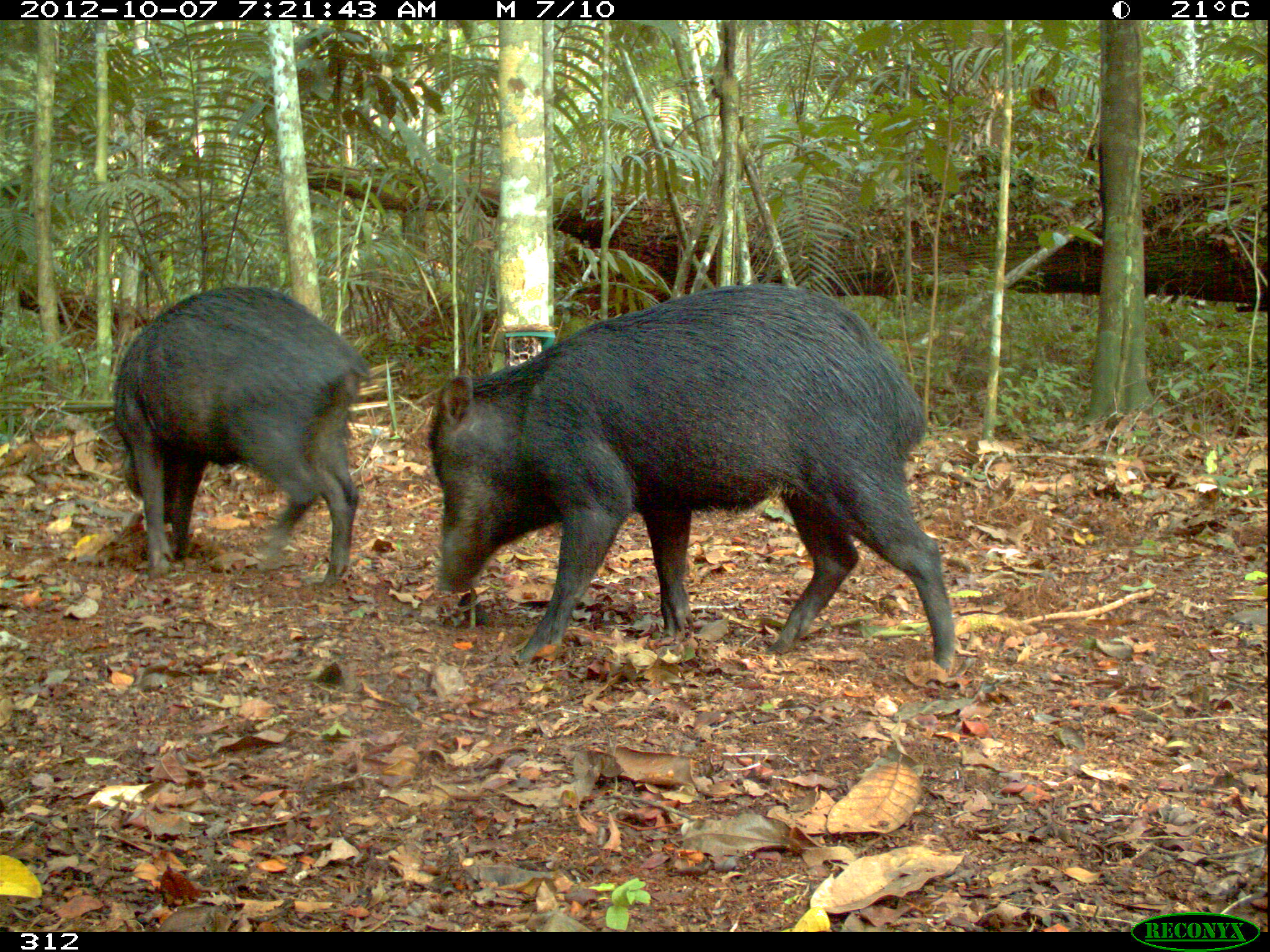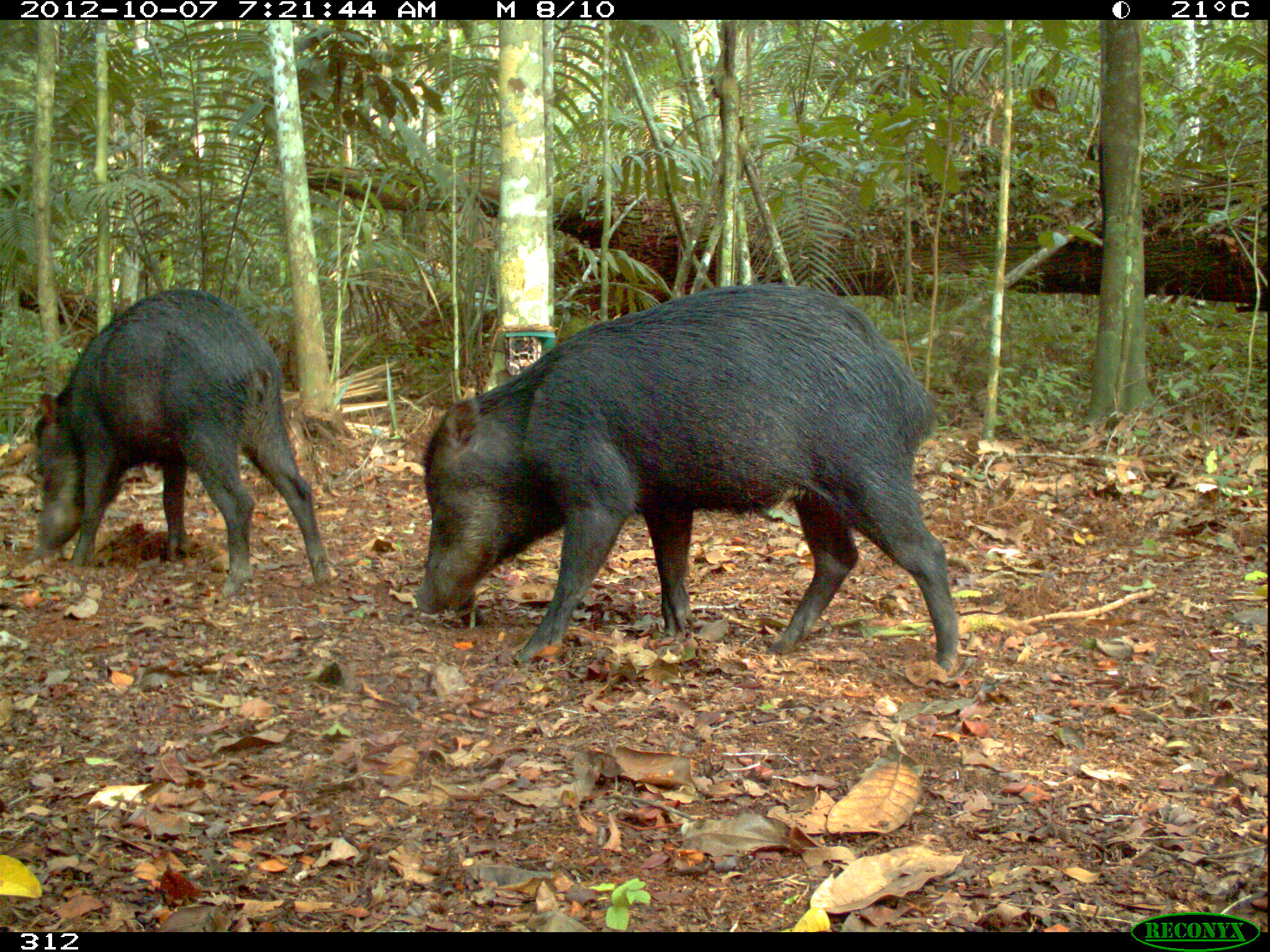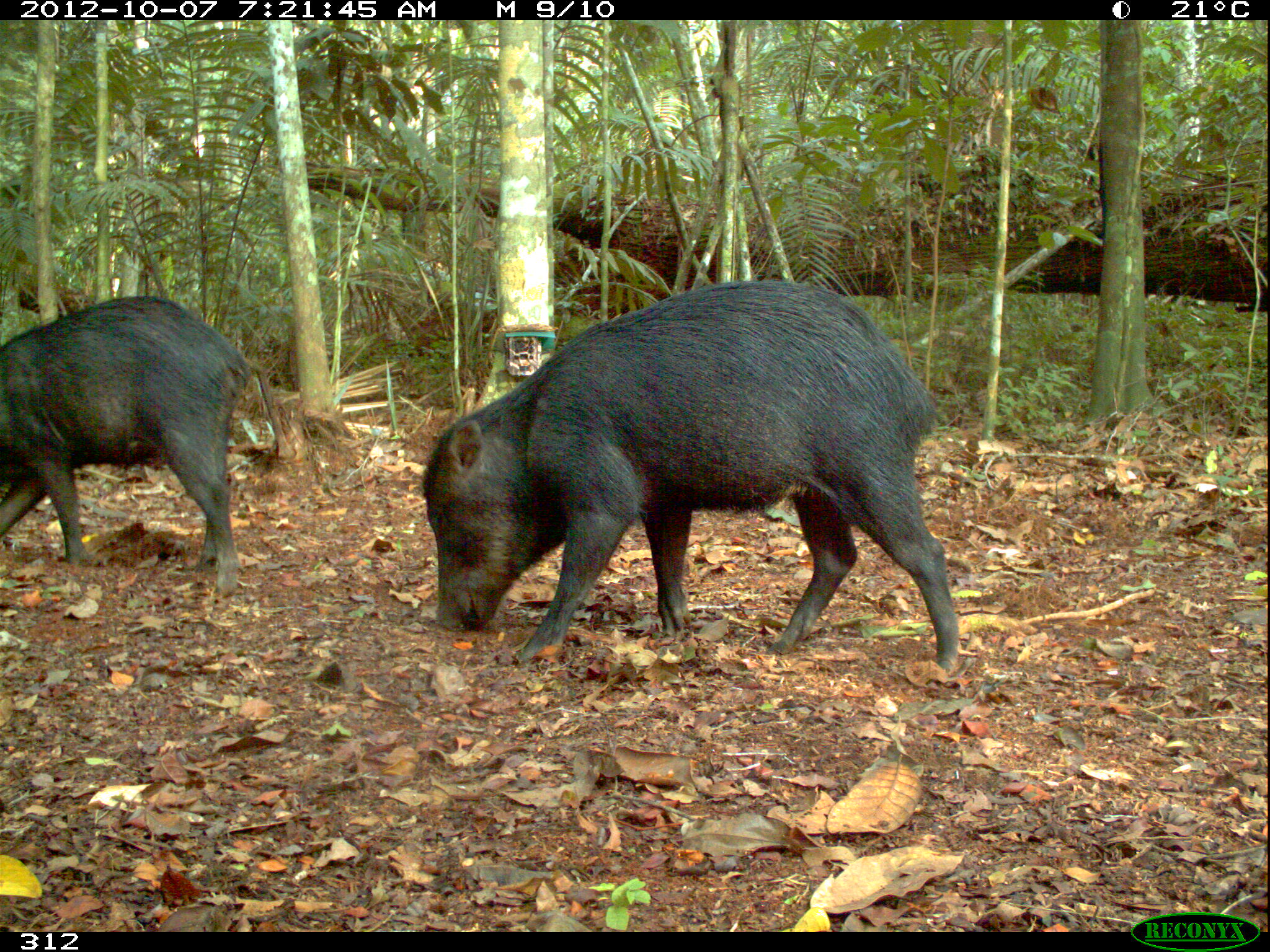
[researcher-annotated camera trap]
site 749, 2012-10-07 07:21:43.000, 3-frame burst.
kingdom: Animalia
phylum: Chordata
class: Mammalia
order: Artiodactyla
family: Tayassuidae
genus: Tayassu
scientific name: Tayassu pecari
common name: white-lipped peccary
Tayassu pecari (white-lipped peccary).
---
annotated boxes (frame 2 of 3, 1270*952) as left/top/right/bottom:
tayassu pecari: 413/281/960/675; 27/287/333/600